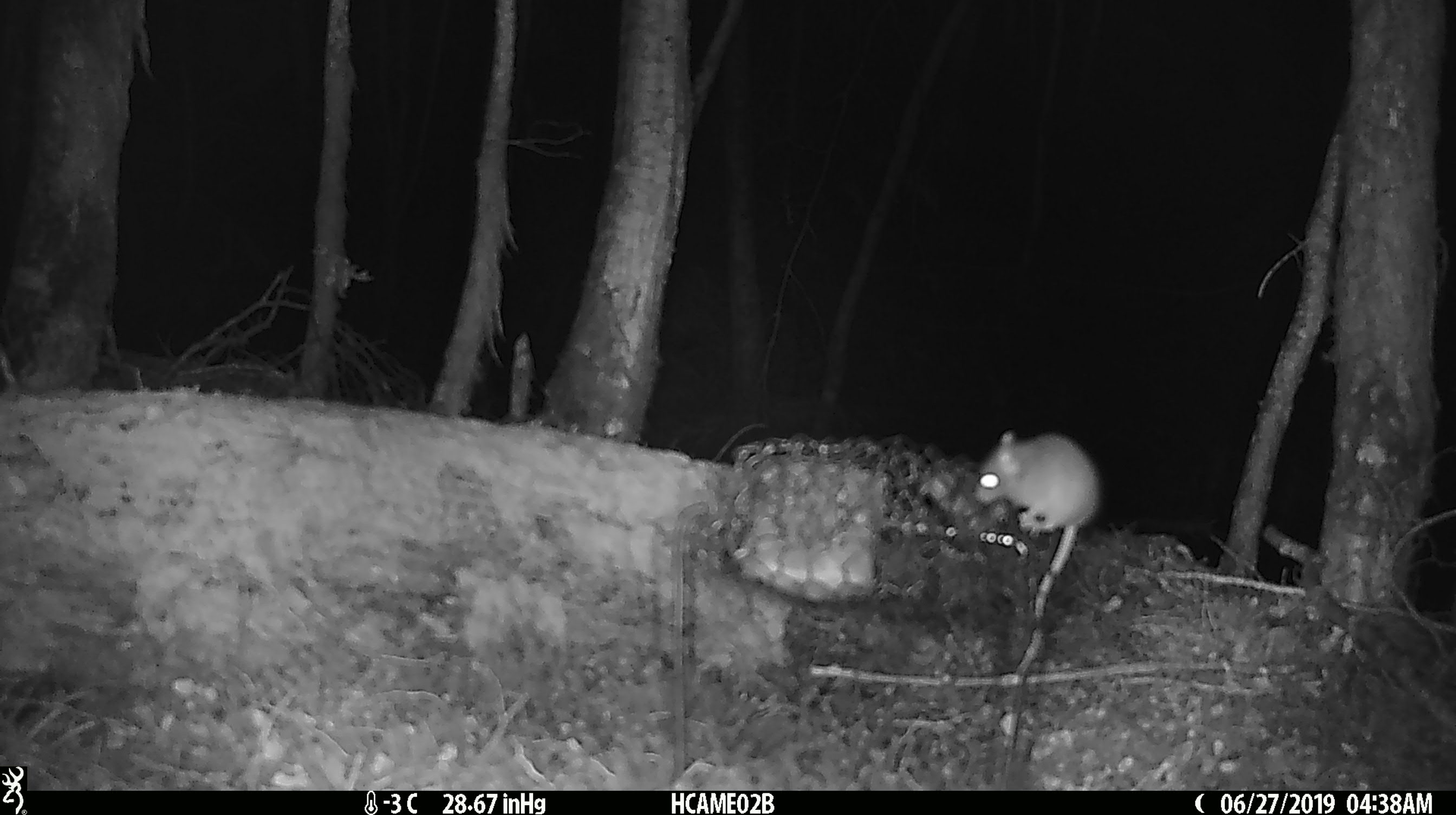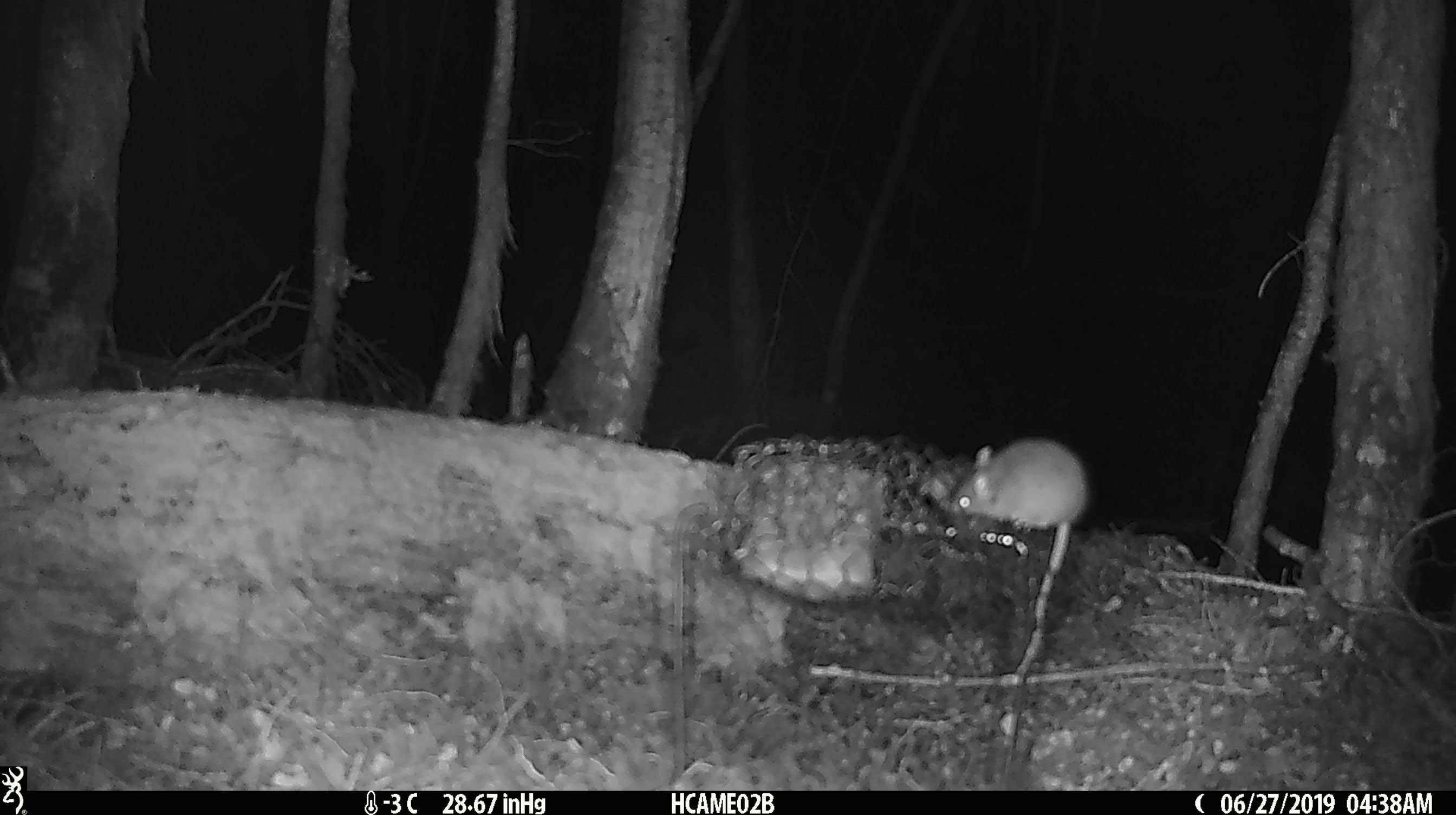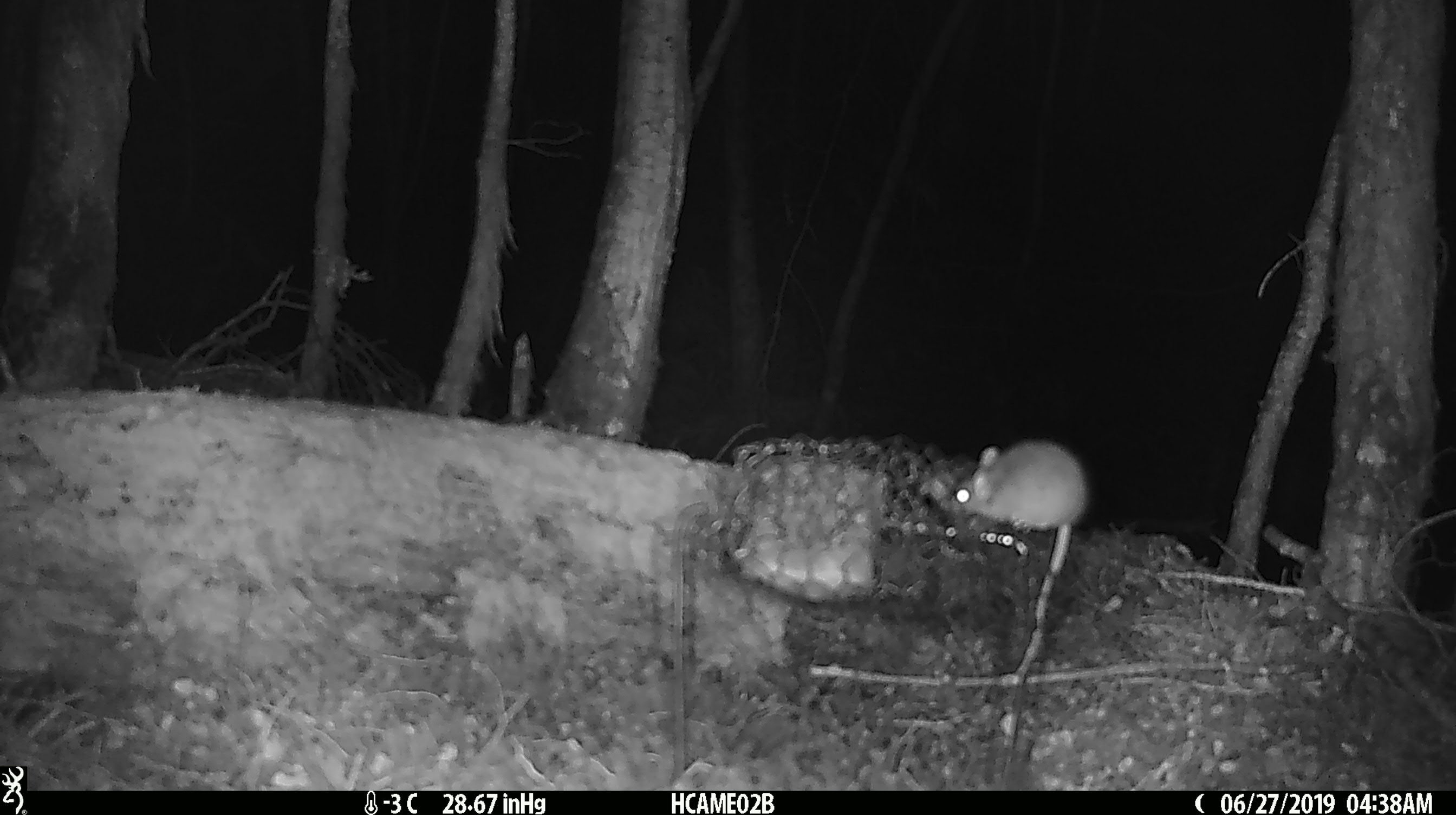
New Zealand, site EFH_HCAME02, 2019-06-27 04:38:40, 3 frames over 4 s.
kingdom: Animalia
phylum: Chordata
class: Mammalia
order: Rodentia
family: Muridae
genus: Mus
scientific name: Mus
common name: mouse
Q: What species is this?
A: Mouse (Mus).